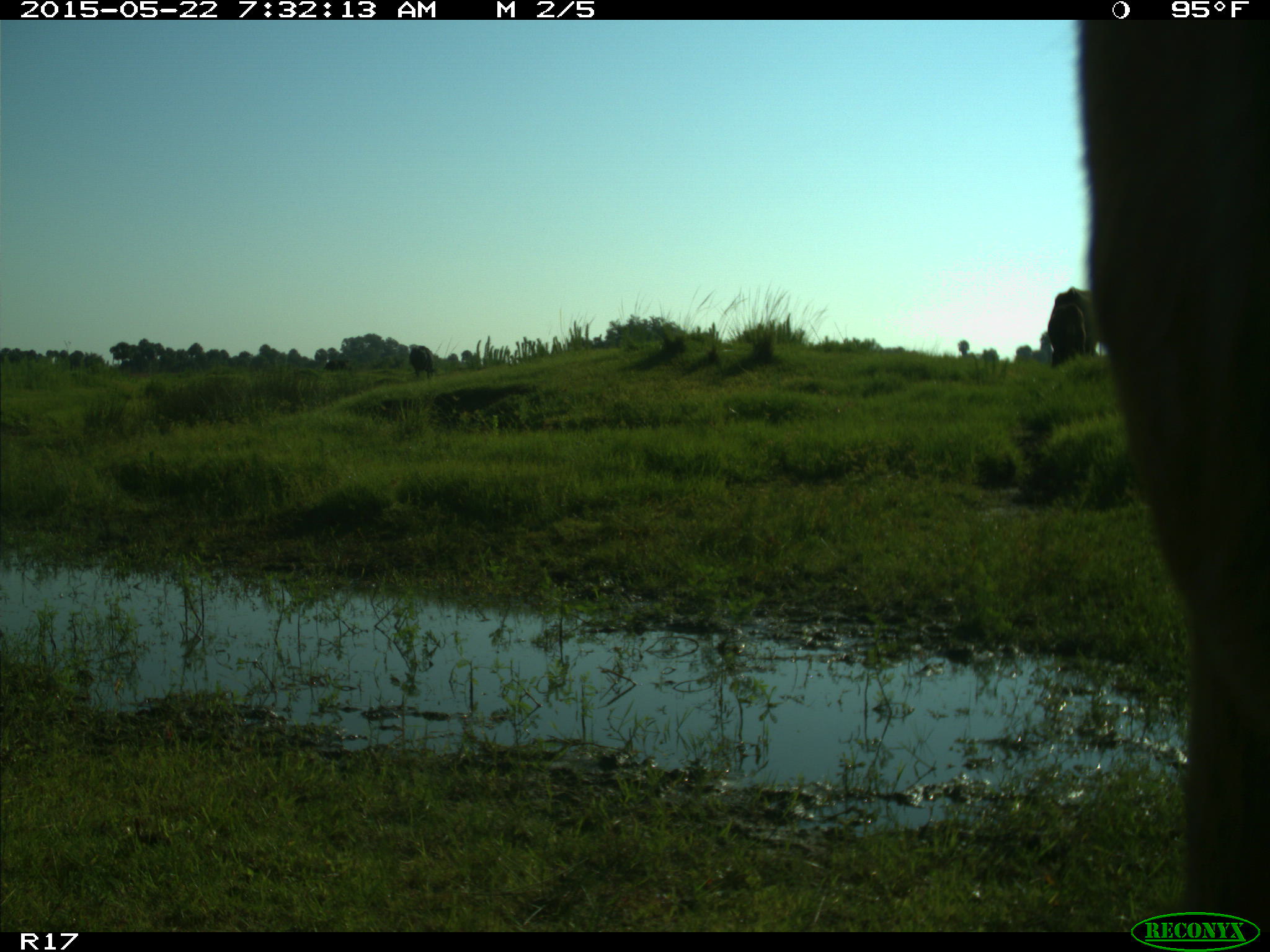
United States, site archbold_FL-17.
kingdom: Animalia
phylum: Chordata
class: Mammalia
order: Artiodactyla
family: Bovidae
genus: Bos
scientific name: Bos taurus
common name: domestic cow